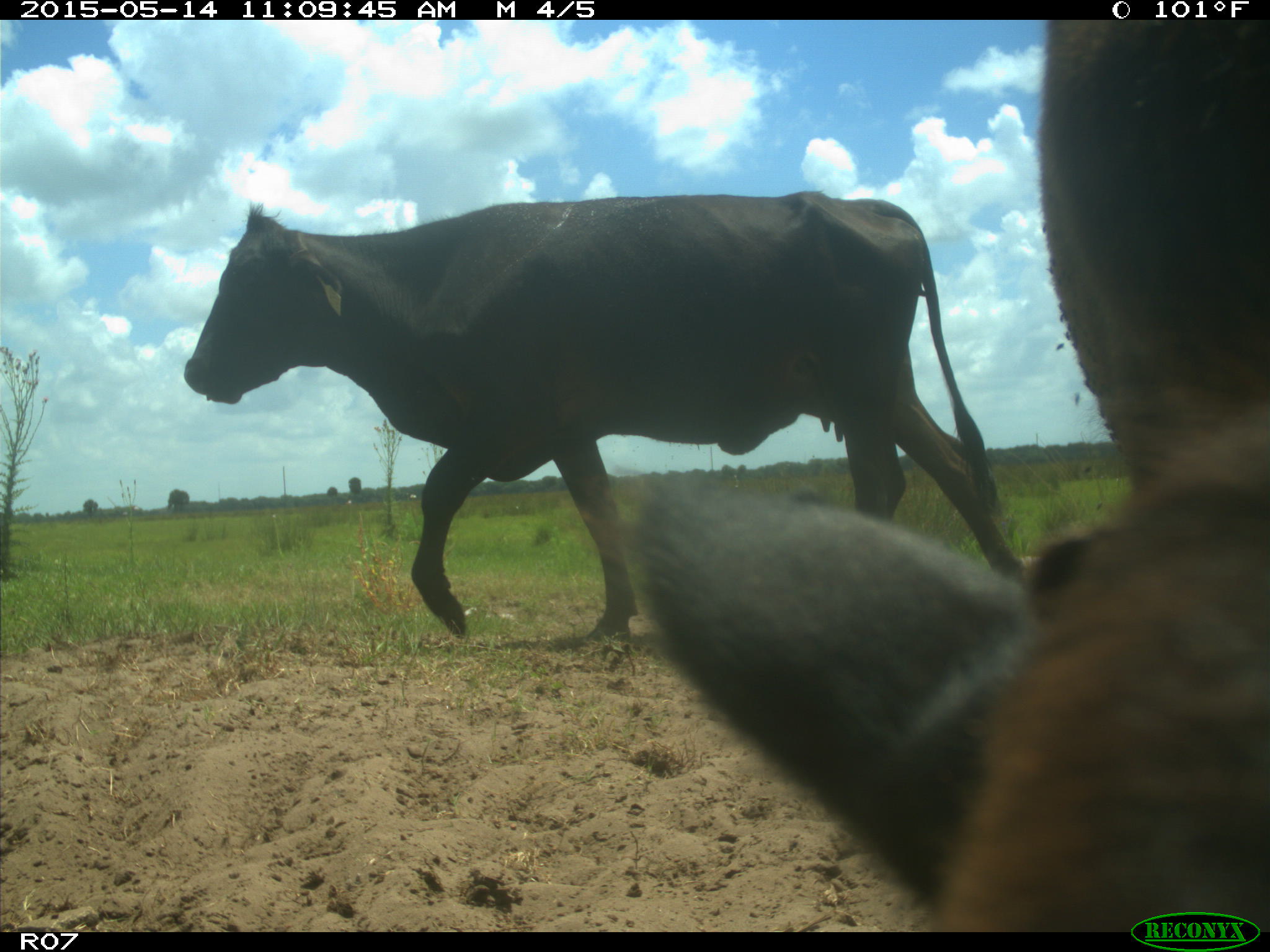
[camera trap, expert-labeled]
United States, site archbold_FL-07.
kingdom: Animalia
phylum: Chordata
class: Mammalia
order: Artiodactyla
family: Bovidae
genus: Bos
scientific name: Bos taurus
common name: domestic cow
Bos taurus (domestic cow).